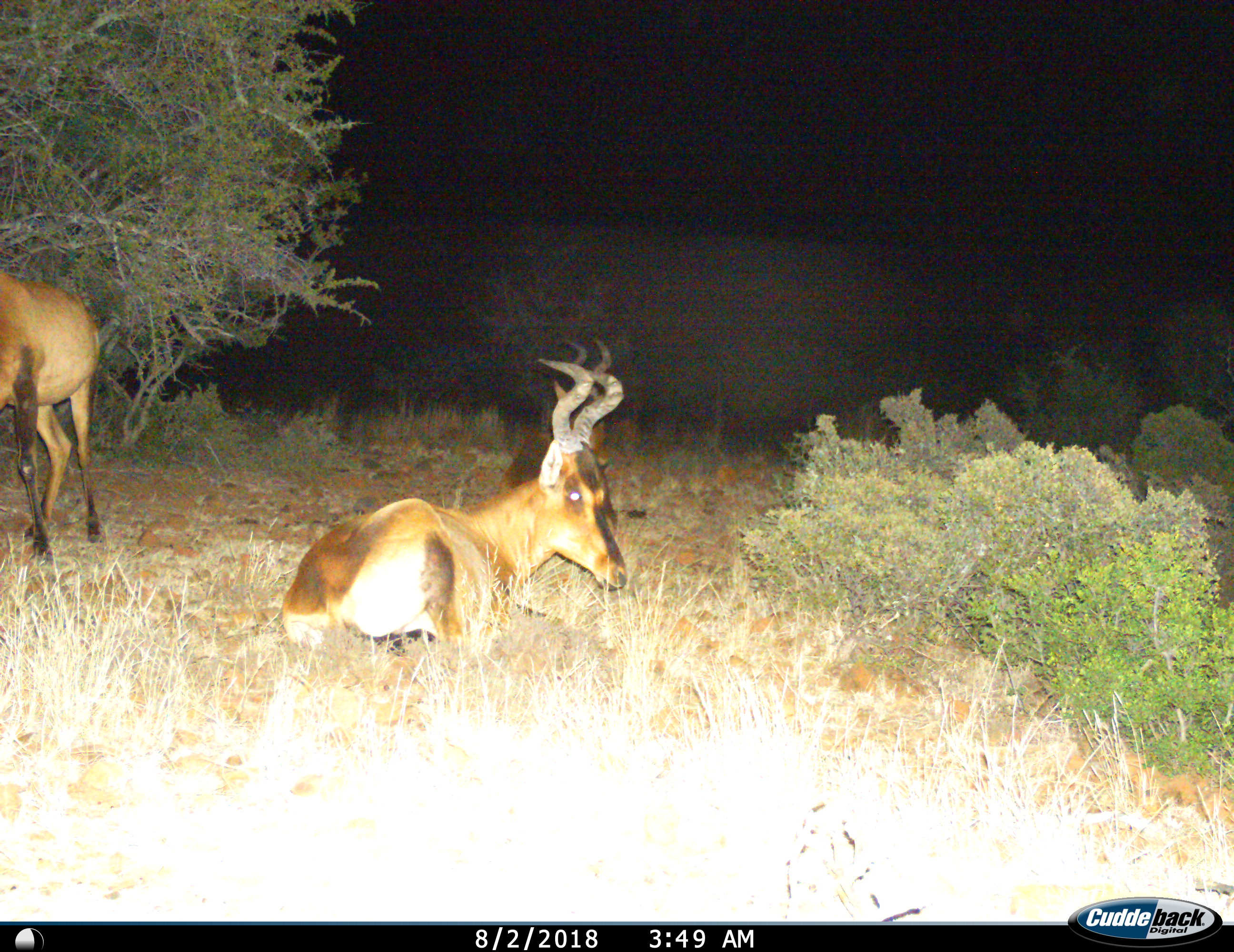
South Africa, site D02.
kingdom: Animalia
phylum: Chordata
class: Mammalia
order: Artiodactyla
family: Bovidae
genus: Alcelaphus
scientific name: Alcelaphus buselaphus caama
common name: red hartebeest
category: hartebeestred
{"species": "hartebeestred (red hartebeest) (Alcelaphus buselaphus caama)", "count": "3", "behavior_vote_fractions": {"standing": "80%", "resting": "100%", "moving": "10%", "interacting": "0%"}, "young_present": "0%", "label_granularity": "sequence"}